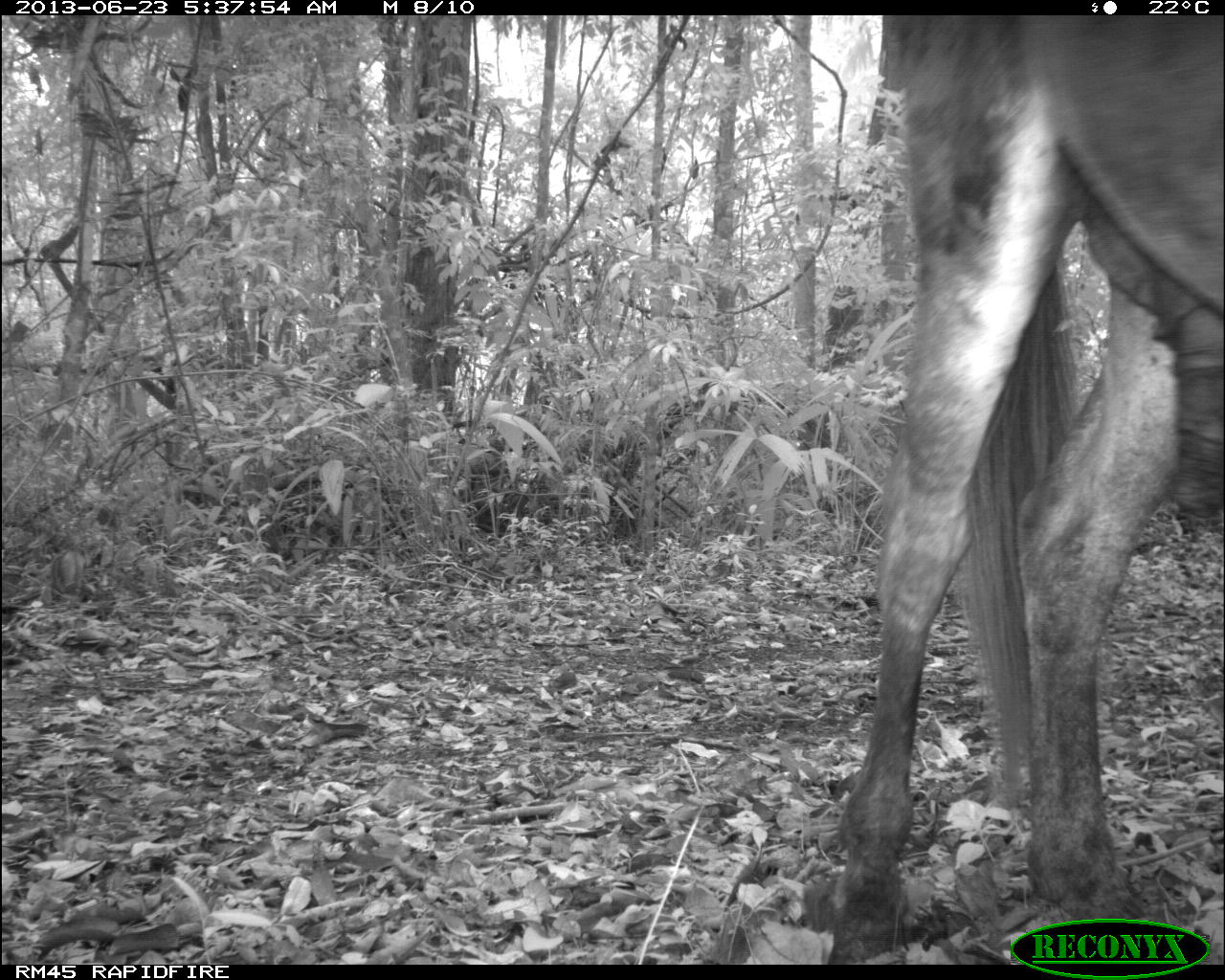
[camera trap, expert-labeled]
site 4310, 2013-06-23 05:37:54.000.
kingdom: Animalia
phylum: Chordata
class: Mammalia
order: Perissodactyla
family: Equidae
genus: Equus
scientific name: Equus ferus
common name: wild horse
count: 1